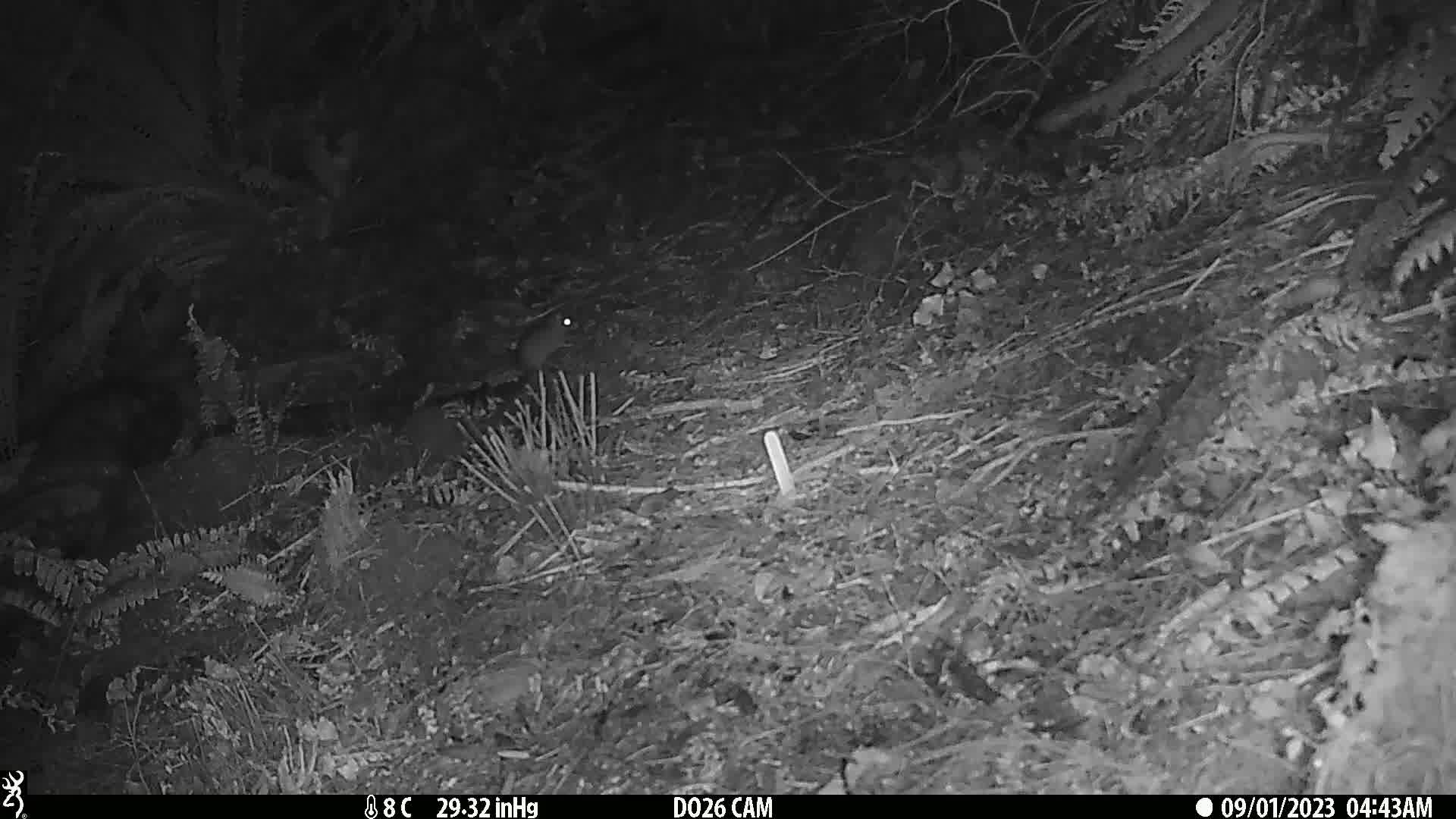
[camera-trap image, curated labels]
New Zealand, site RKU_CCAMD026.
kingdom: Animalia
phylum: Chordata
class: Mammalia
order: Rodentia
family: Muridae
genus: Rattus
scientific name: Rattus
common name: rat